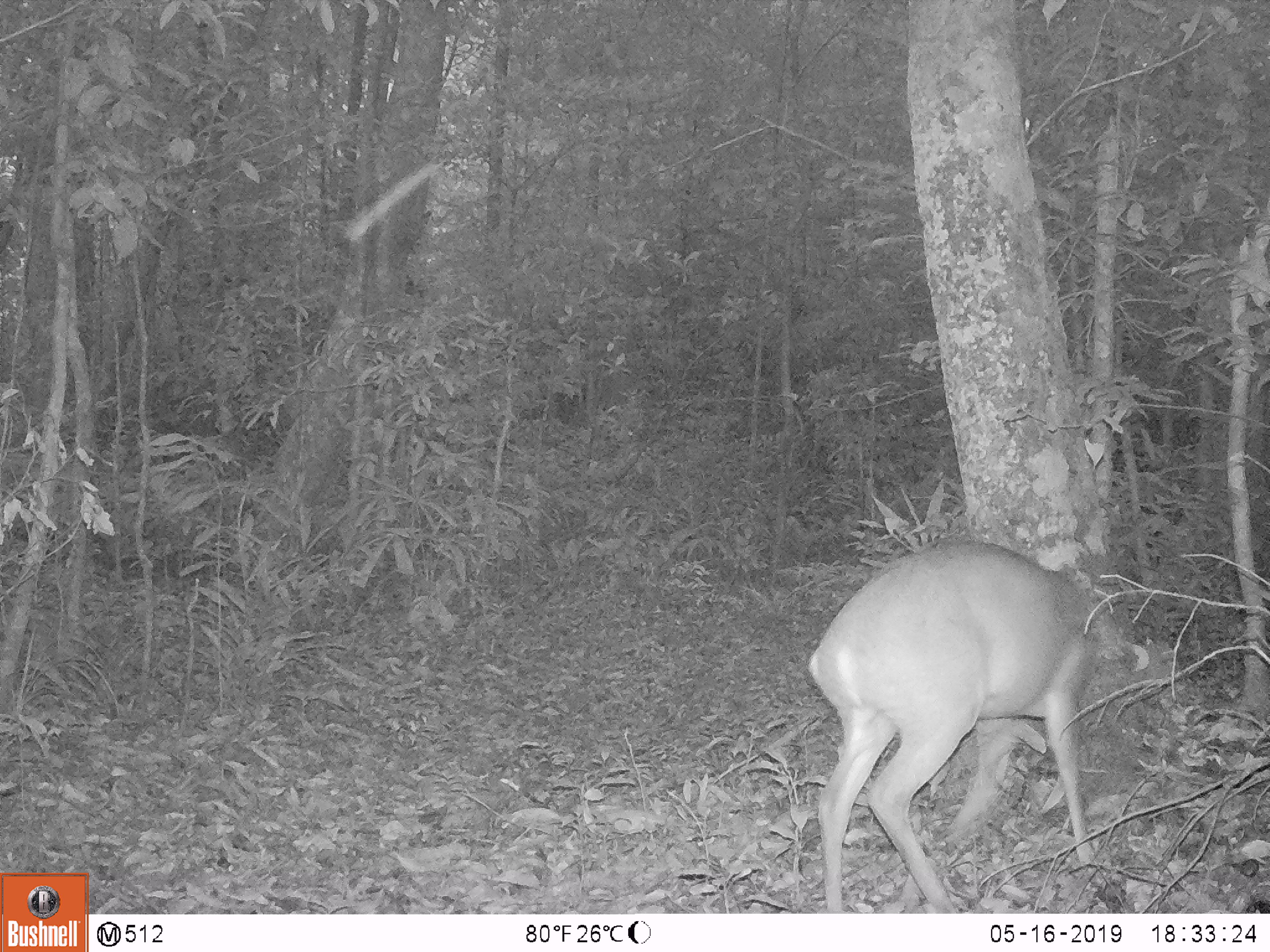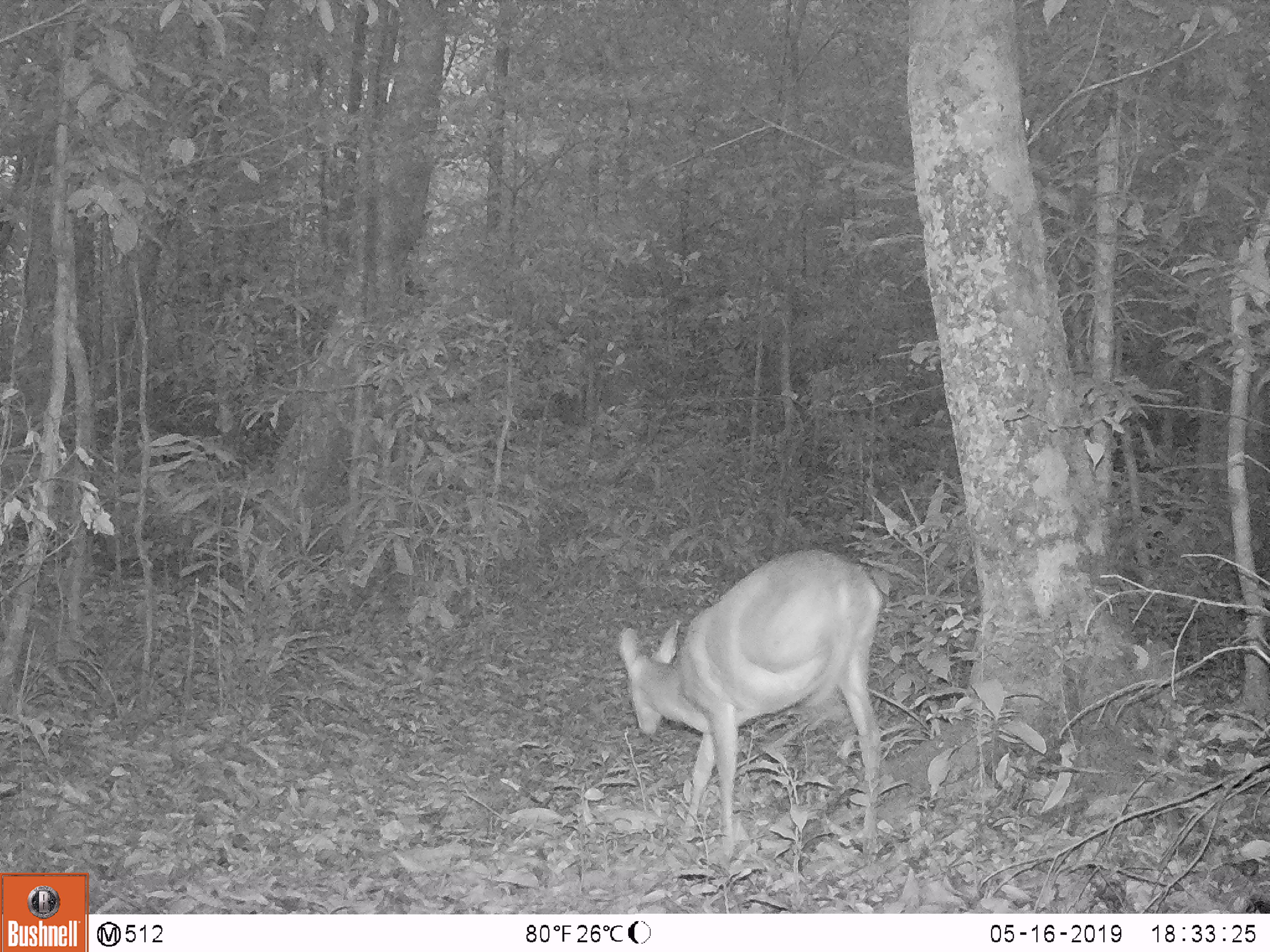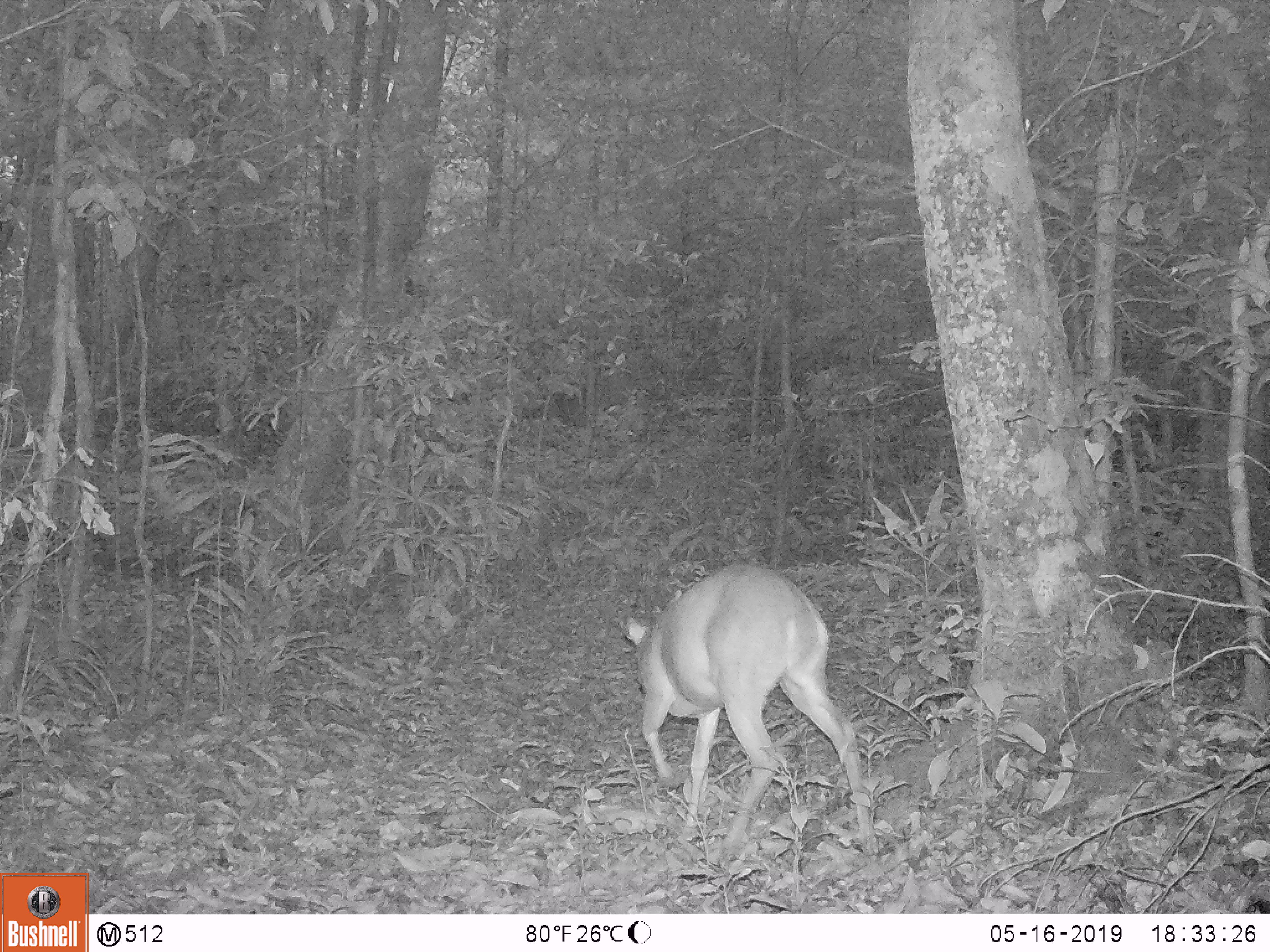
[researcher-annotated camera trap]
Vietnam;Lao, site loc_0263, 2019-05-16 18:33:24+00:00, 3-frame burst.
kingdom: Animalia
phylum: Chordata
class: Mammalia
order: Artiodactyla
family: Cervidae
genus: Muntiacus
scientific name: Muntiacus vuquangensis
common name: large-antlered muntjac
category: large antlered muntjac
Large antlered muntjac (large-antlered muntjac) (Muntiacus vuquangensis). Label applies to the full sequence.